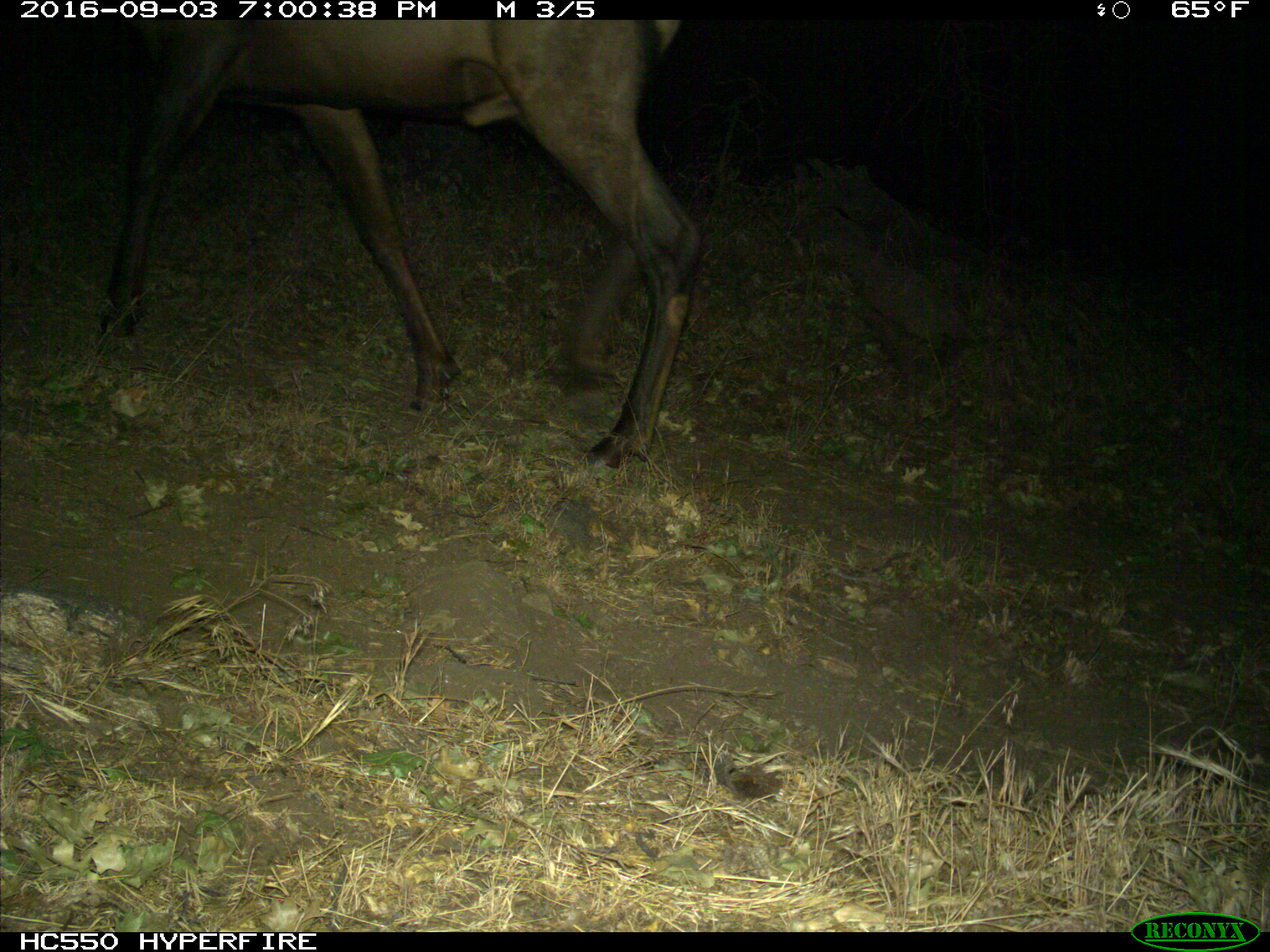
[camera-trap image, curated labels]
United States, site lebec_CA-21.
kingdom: Animalia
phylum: Chordata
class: Mammalia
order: Artiodactyla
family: Cervidae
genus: Cervus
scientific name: Cervus canadensis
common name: elk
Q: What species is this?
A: Cervus canadensis (elk).